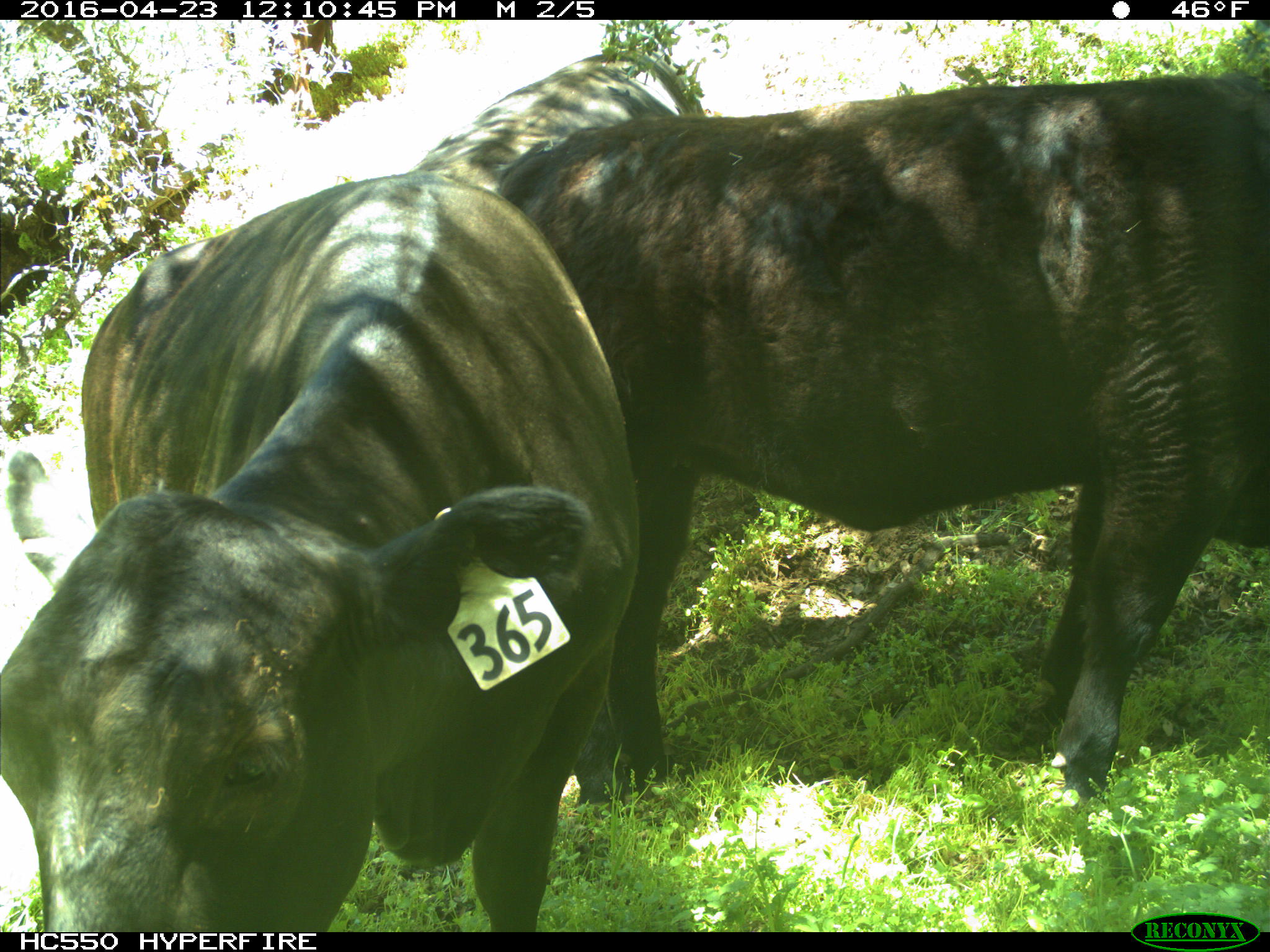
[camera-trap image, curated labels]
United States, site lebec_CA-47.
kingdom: Animalia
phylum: Chordata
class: Mammalia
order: Artiodactyla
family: Bovidae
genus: Bos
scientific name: Bos taurus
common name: domestic cow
Bos taurus (domestic cow).